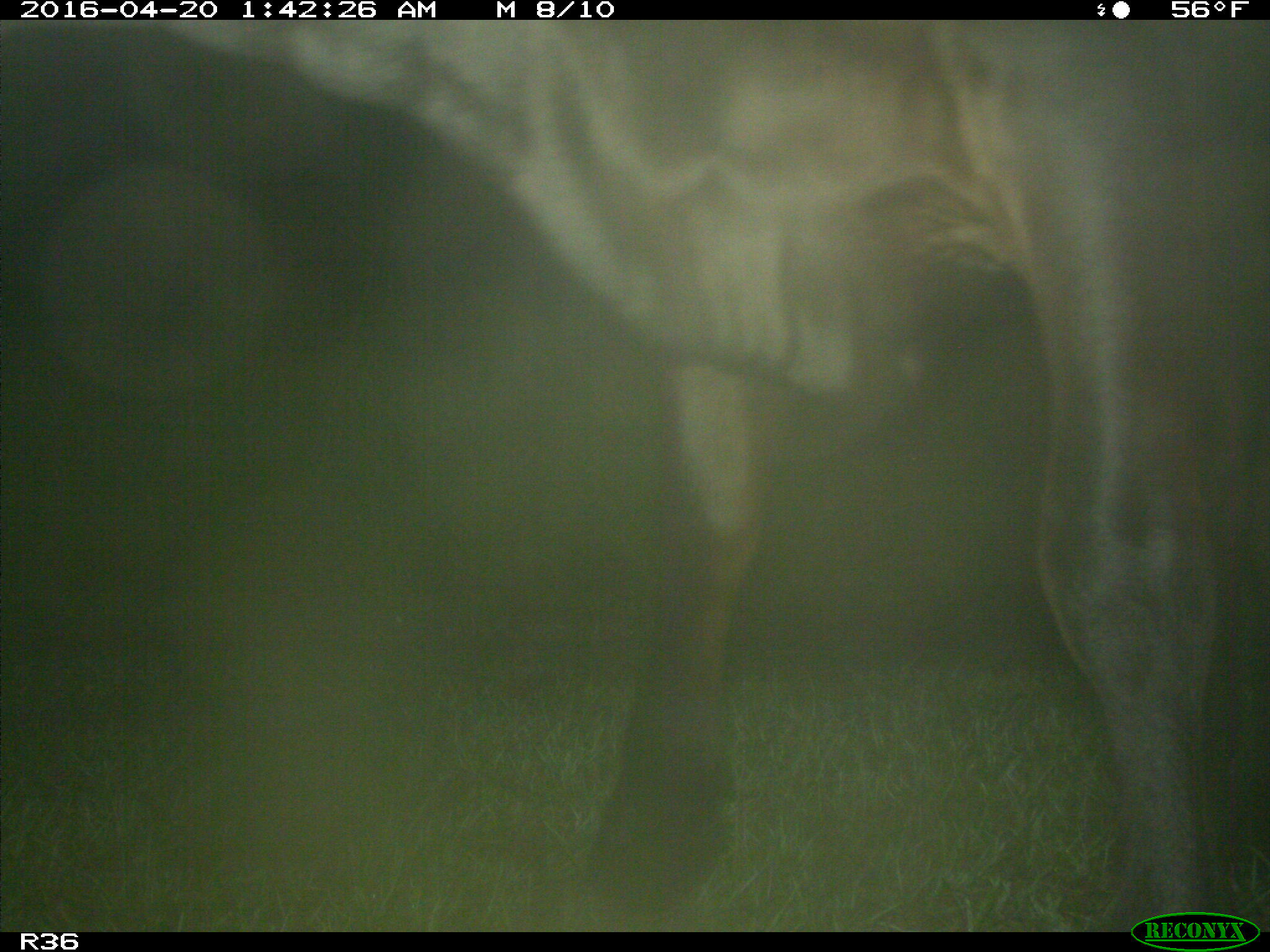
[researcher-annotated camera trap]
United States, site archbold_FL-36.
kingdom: Animalia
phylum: Chordata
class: Mammalia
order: Artiodactyla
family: Bovidae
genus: Bos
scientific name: Bos taurus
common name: domestic cow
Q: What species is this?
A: Bos taurus (domestic cow).